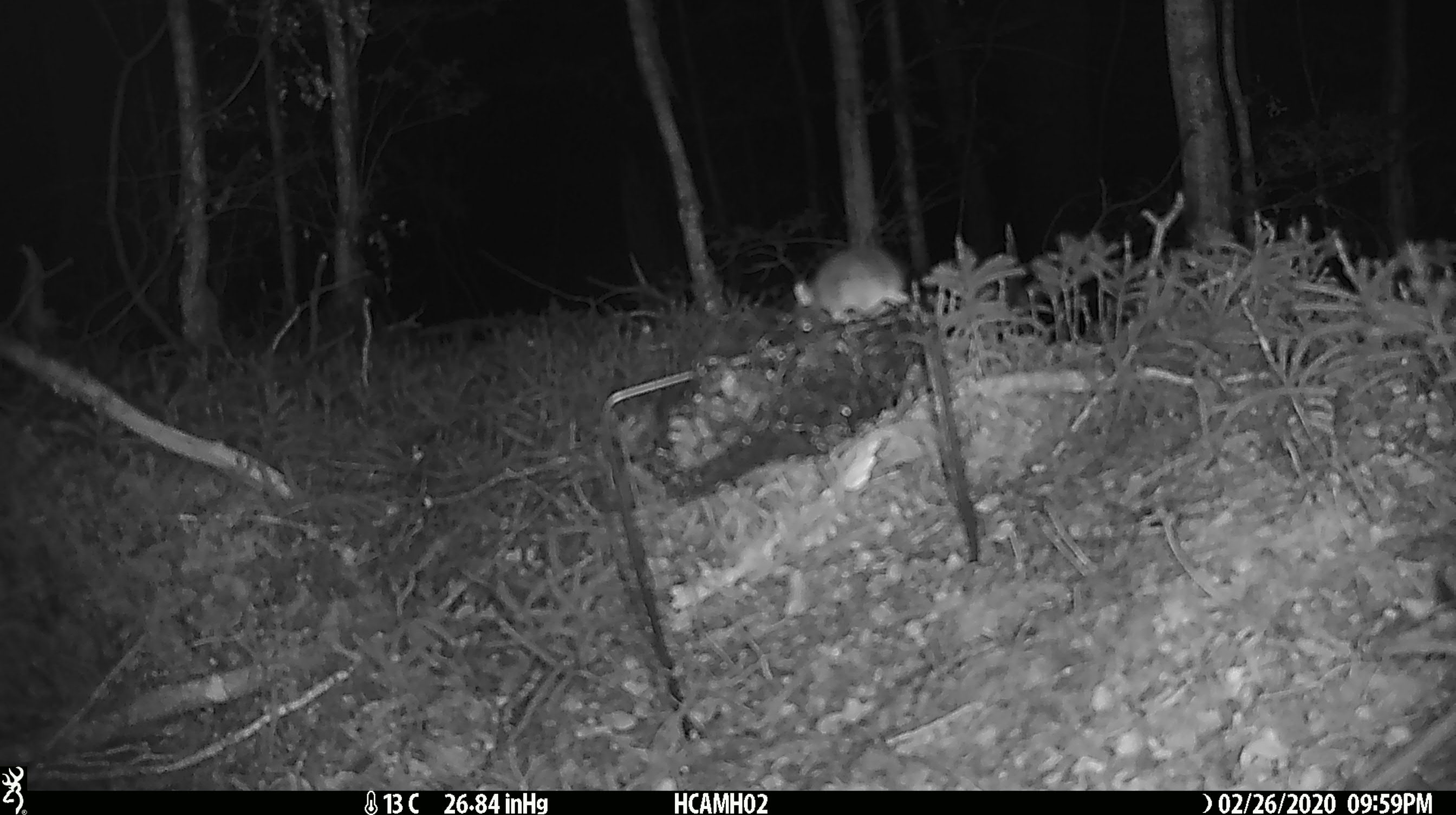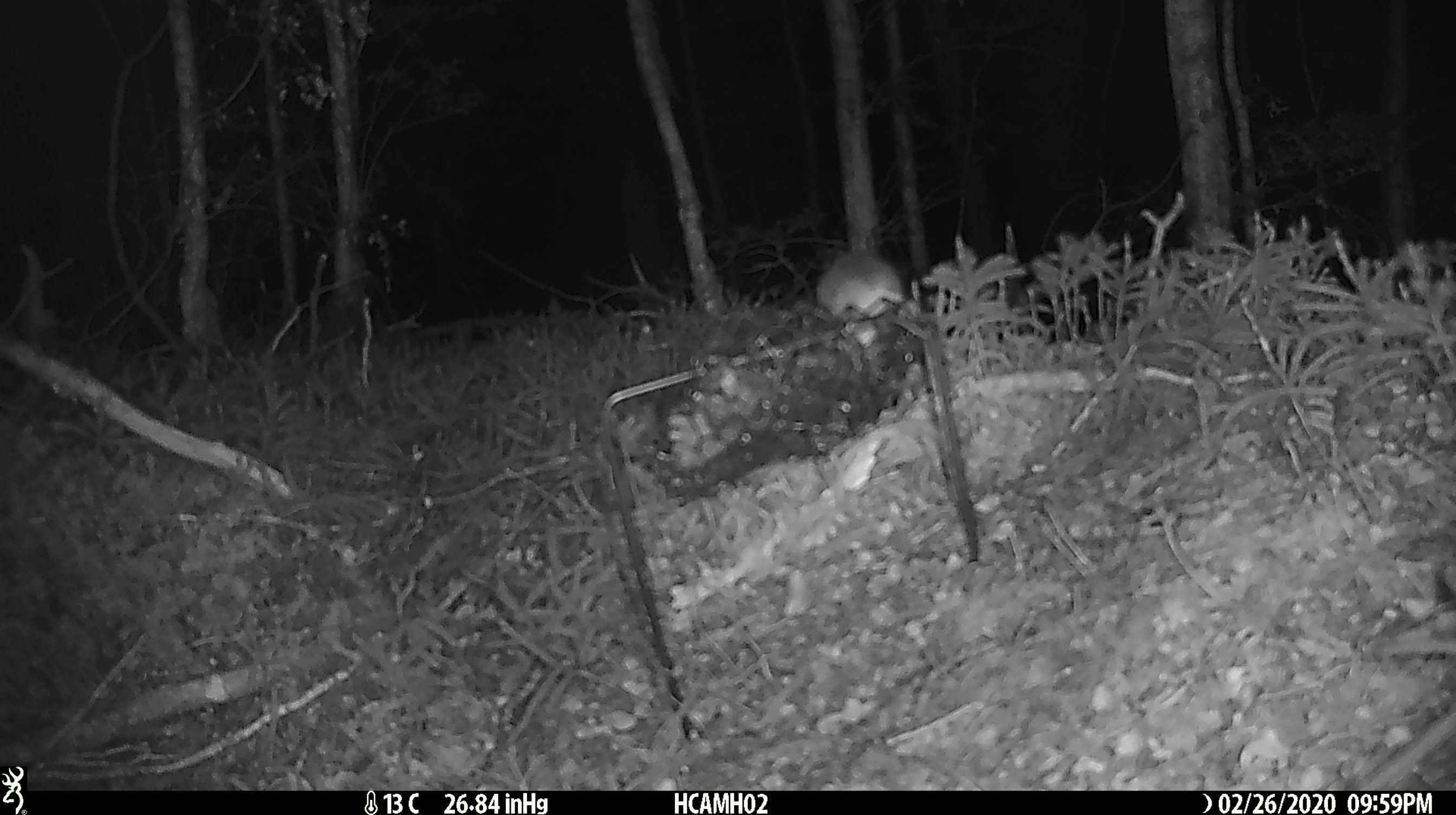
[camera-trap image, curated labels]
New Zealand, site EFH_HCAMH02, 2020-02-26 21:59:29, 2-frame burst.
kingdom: Animalia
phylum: Chordata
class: Mammalia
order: Rodentia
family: Muridae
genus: Mus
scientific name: Mus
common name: mouse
Mouse (Mus).